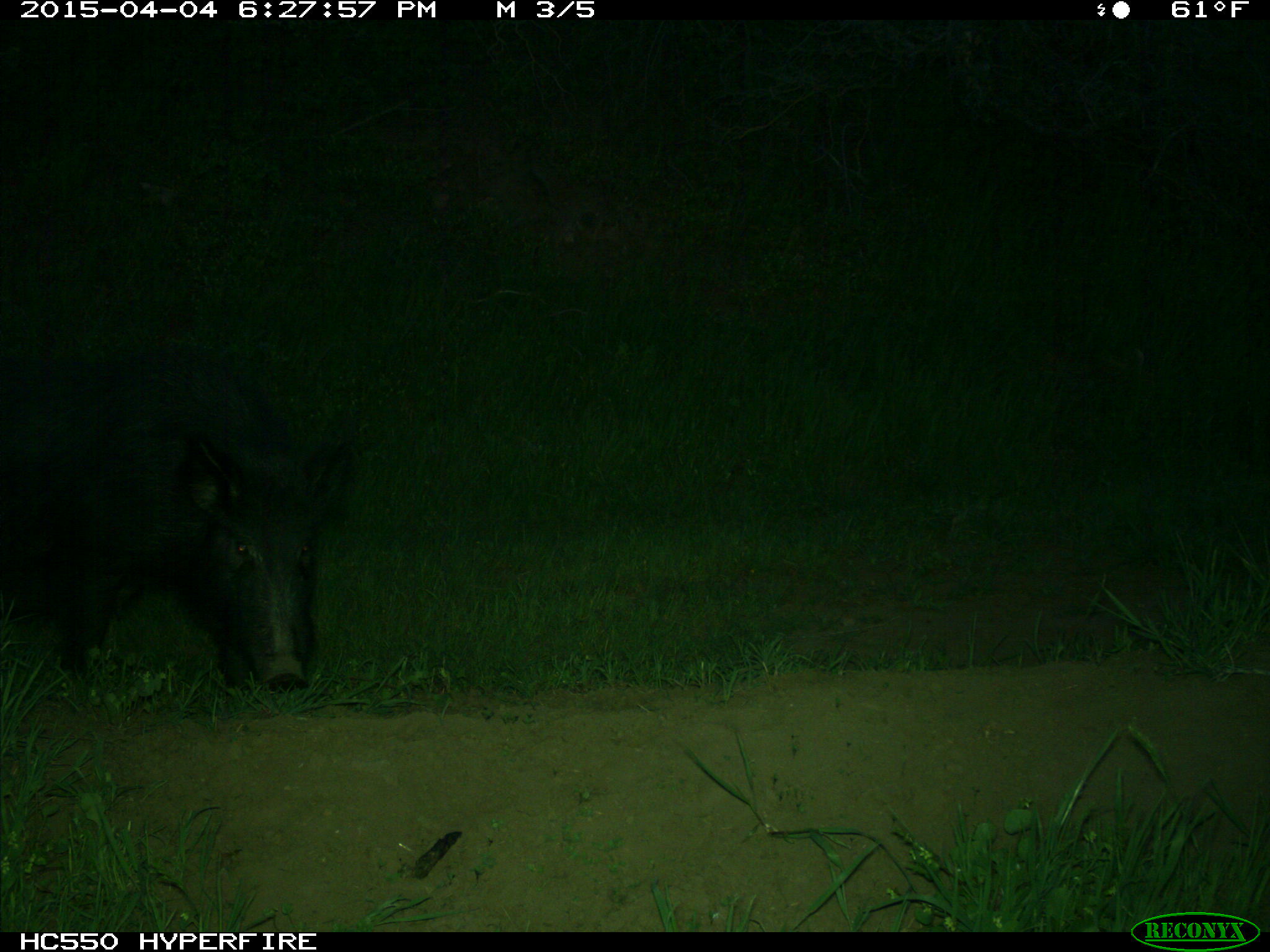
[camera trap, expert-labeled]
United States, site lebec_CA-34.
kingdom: Animalia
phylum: Chordata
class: Mammalia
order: Artiodactyla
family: Suidae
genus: Sus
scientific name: Sus scrofa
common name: wild boar